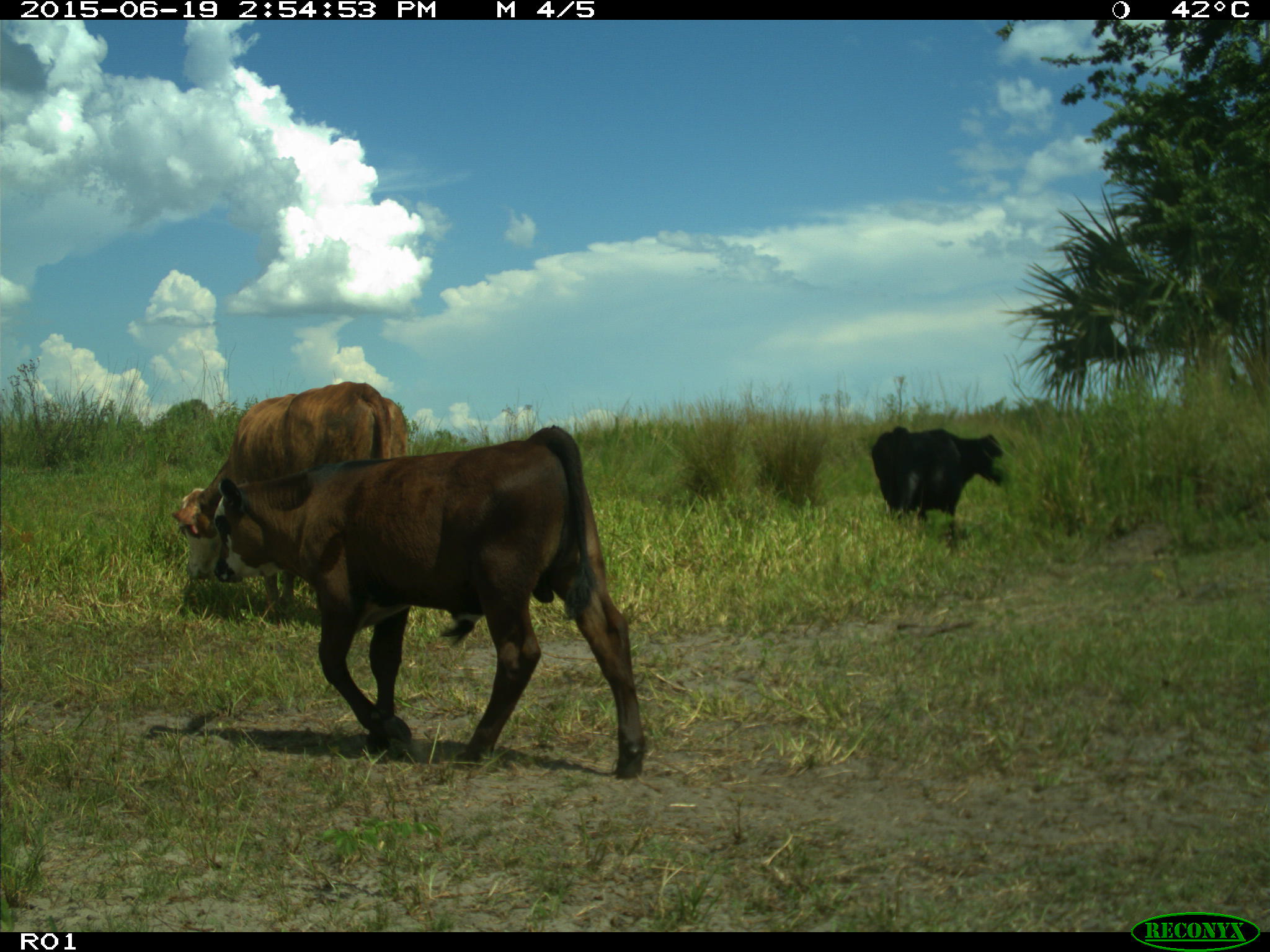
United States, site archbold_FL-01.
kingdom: Animalia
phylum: Chordata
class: Mammalia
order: Artiodactyla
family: Bovidae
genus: Bos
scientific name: Bos taurus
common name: domestic cow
Bos taurus (domestic cow).